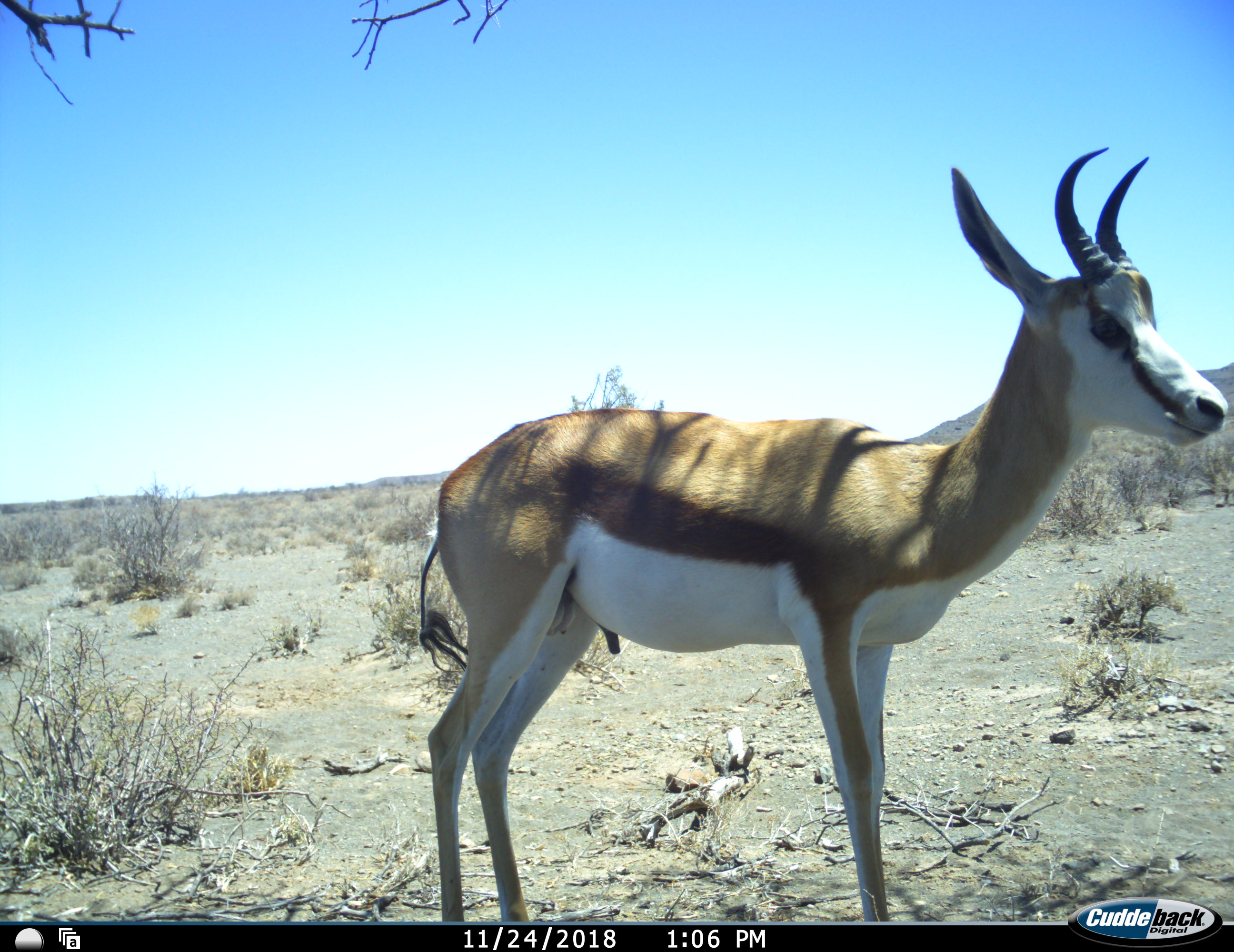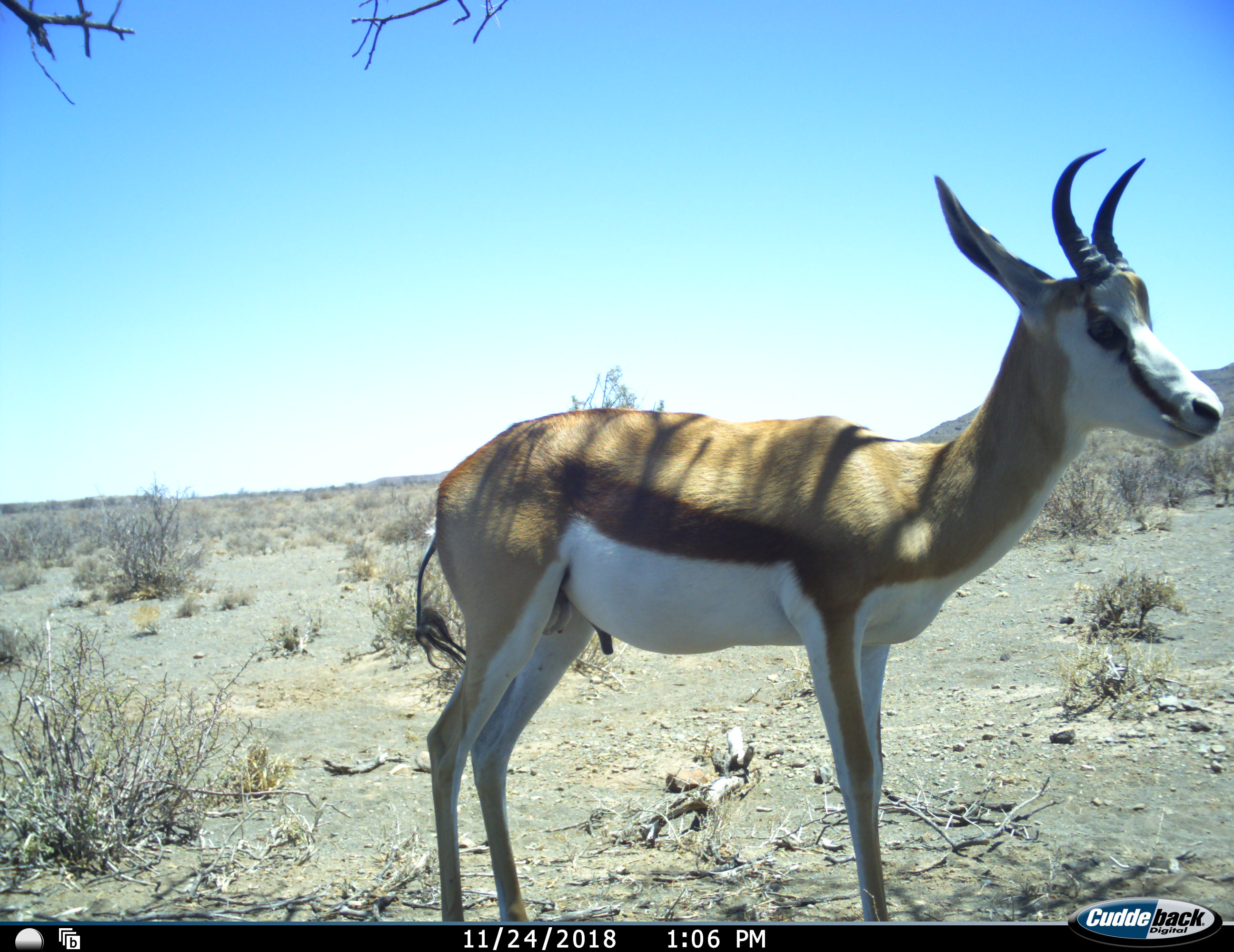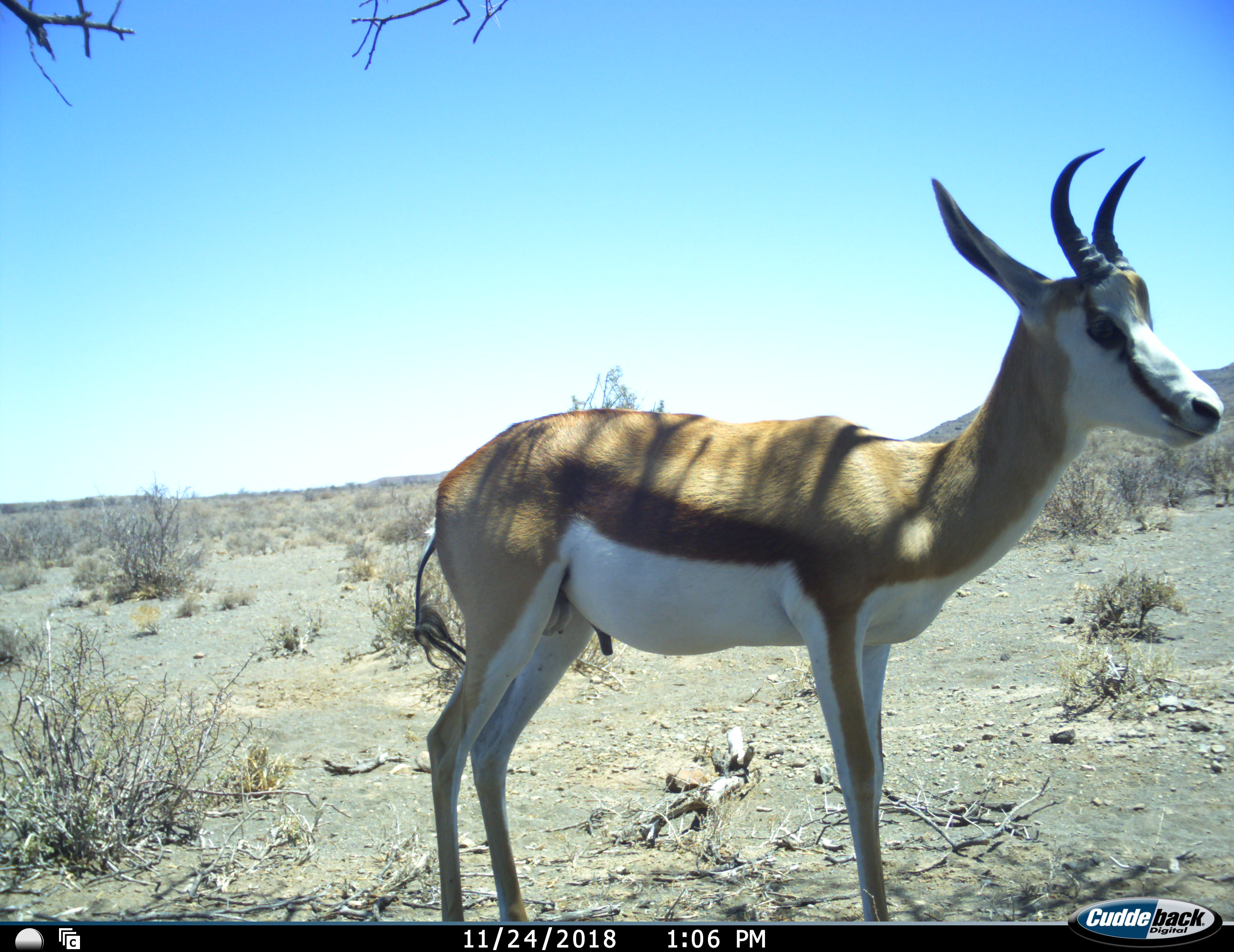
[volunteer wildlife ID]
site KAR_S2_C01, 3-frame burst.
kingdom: Animalia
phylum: Chordata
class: Mammalia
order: Artiodactyla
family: Bovidae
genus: Antidorcas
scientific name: Antidorcas marsupialis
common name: springbok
Springbok (Antidorcas marsupialis), count 1. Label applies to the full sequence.